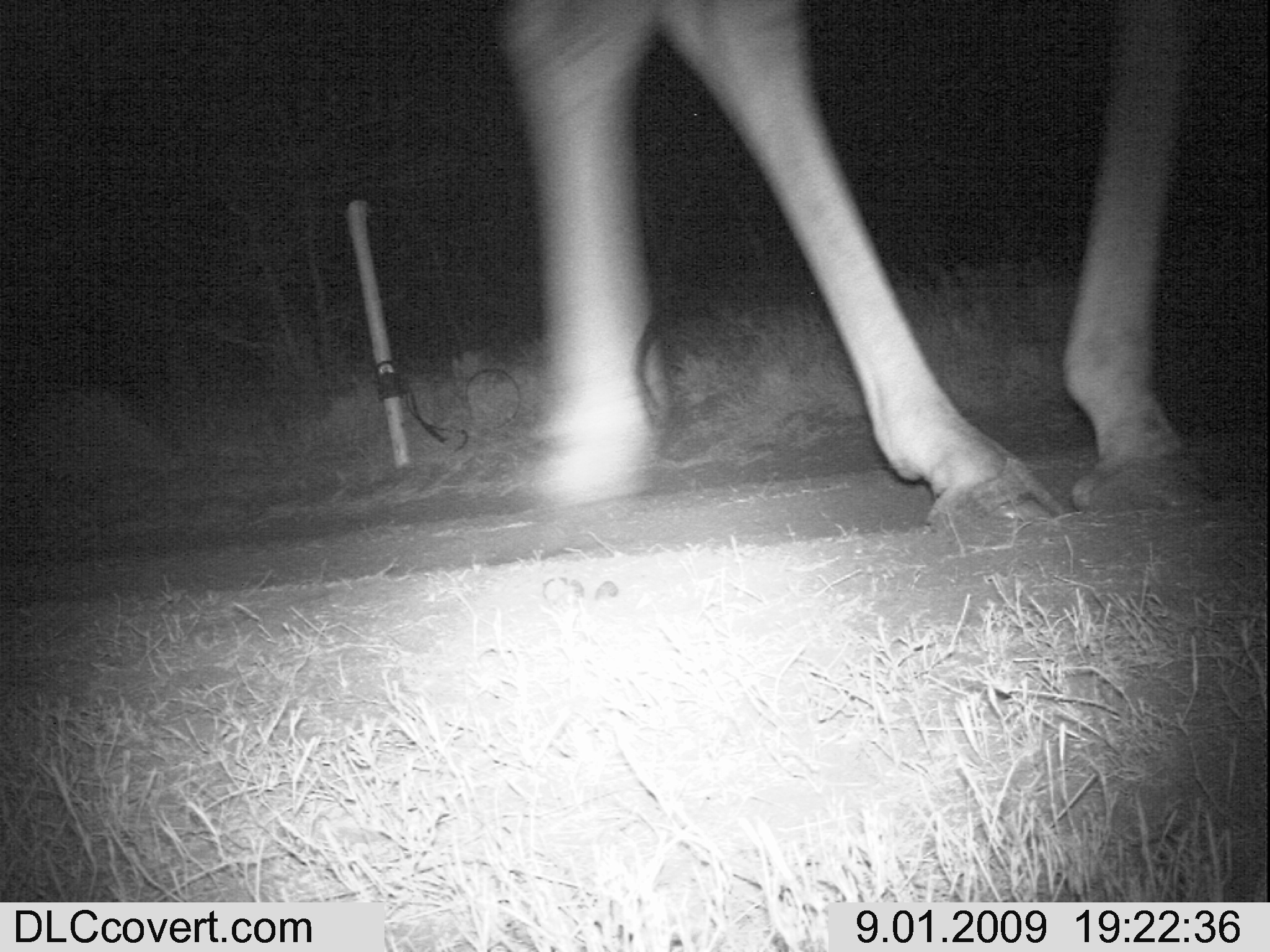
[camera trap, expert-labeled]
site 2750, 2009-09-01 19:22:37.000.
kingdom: Animalia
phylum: Chordata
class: Mammalia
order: Artiodactyla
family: Giraffidae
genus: Giraffa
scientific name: Giraffa camelopardalis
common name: giraffe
Giraffa camelopardalis (giraffe), count 1.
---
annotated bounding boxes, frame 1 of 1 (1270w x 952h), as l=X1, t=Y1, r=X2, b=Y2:
giraffa camelopardalis: l=479, t=0, r=1220, b=539